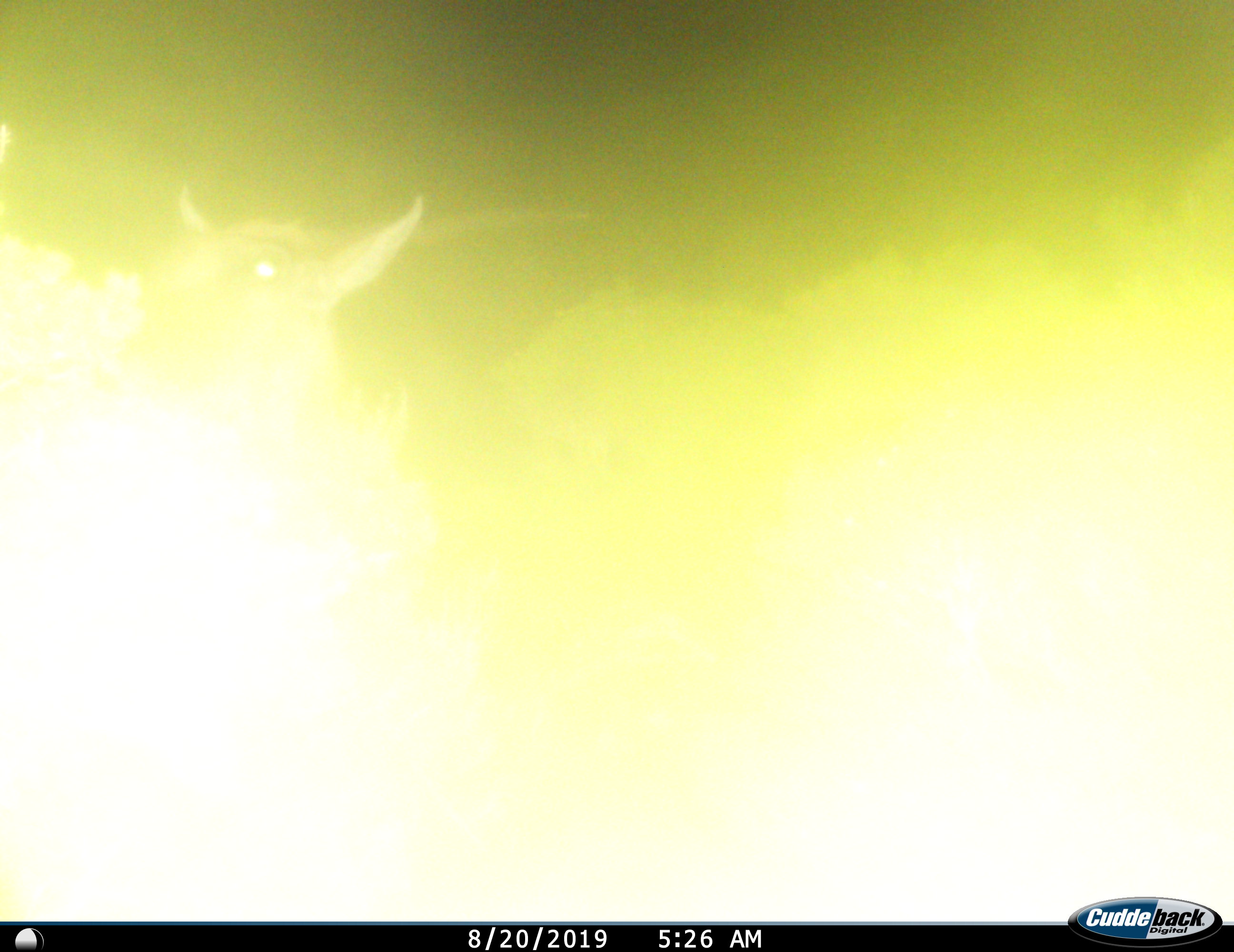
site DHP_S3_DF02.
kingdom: Animalia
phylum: Chordata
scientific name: Vertebrata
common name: domestic animal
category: domesticanimal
Domesticanimal (domestic animal) (Vertebrata), count 1. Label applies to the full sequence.